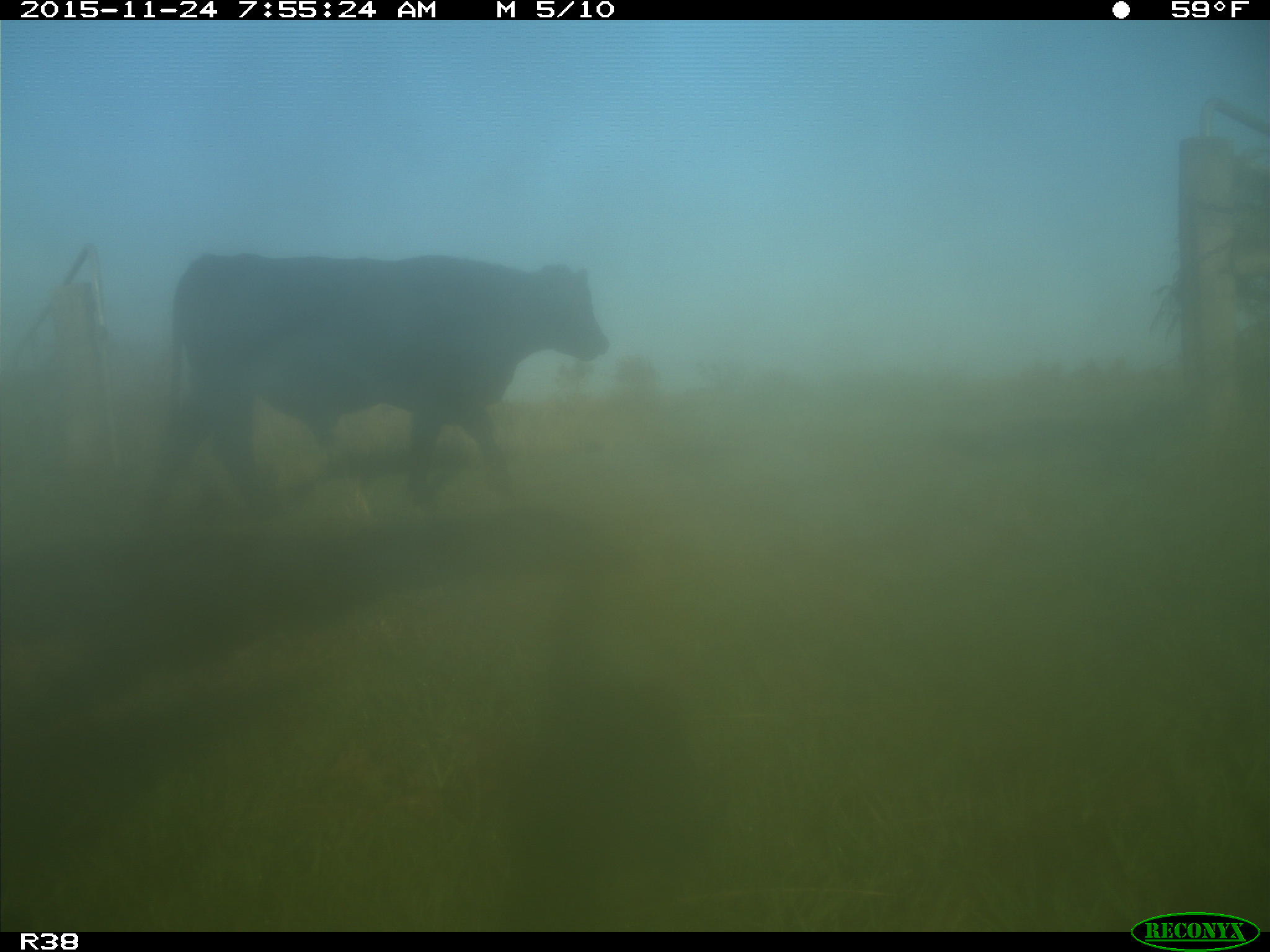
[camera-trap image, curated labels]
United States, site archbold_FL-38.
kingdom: Animalia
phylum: Chordata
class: Mammalia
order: Artiodactyla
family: Bovidae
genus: Bos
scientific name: Bos taurus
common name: domestic cow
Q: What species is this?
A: Bos taurus (domestic cow).